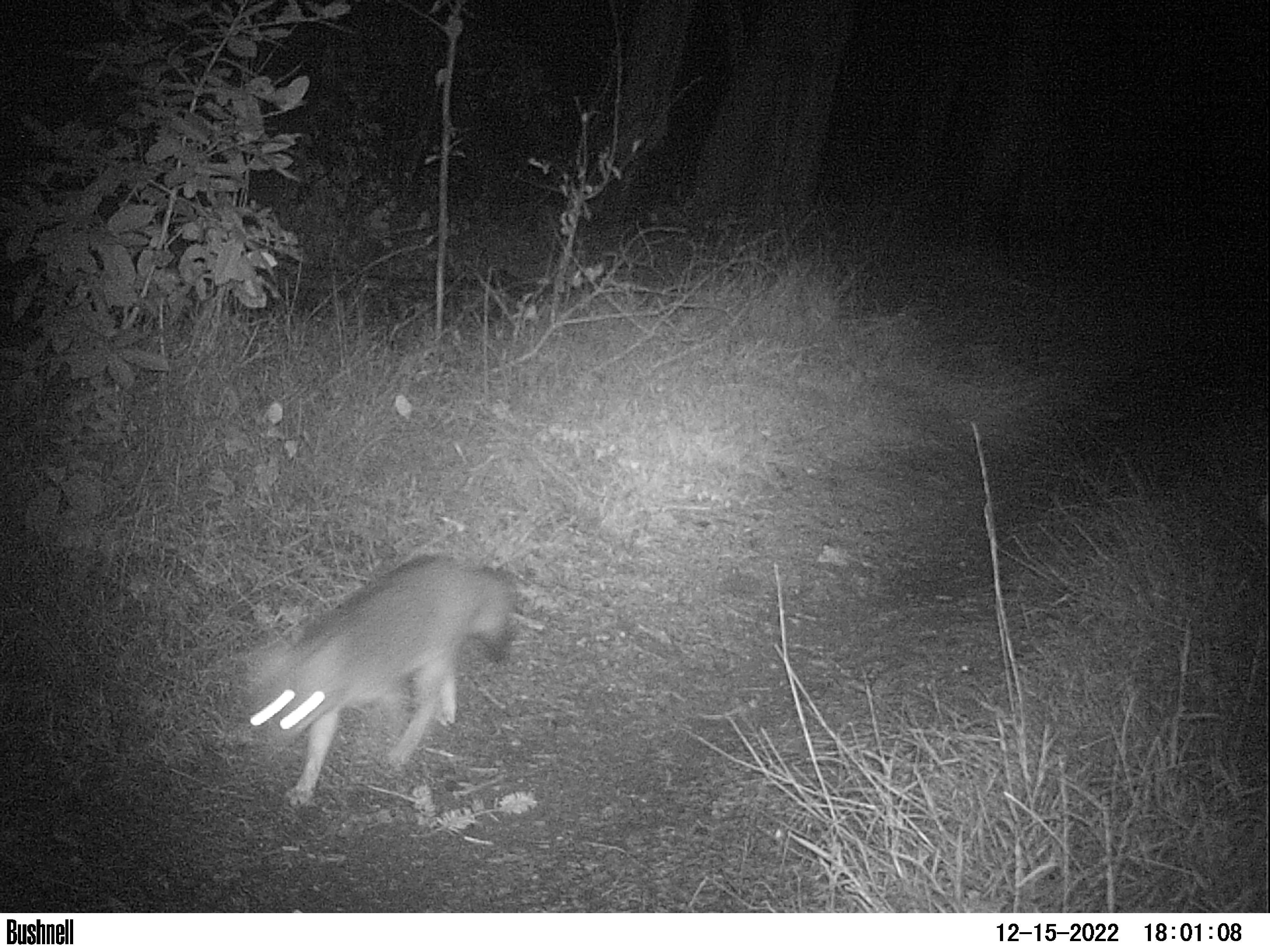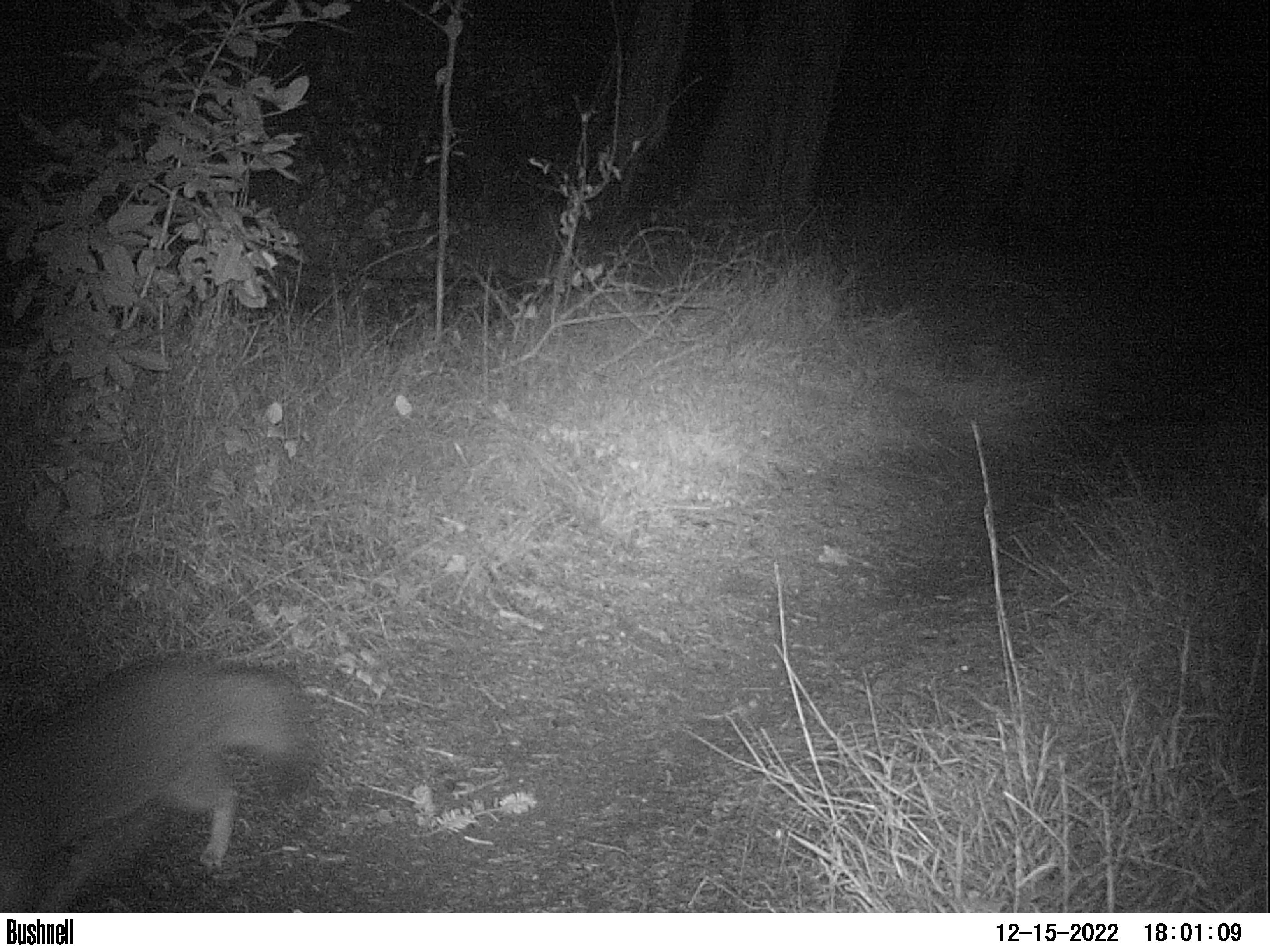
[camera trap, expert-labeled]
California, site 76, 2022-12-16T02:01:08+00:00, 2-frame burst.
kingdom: Animalia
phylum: Chordata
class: Mammalia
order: Carnivora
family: Canidae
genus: Urocyon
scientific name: Urocyon cinereoargenteus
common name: gray fox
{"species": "gray fox (Urocyon cinereoargenteus)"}